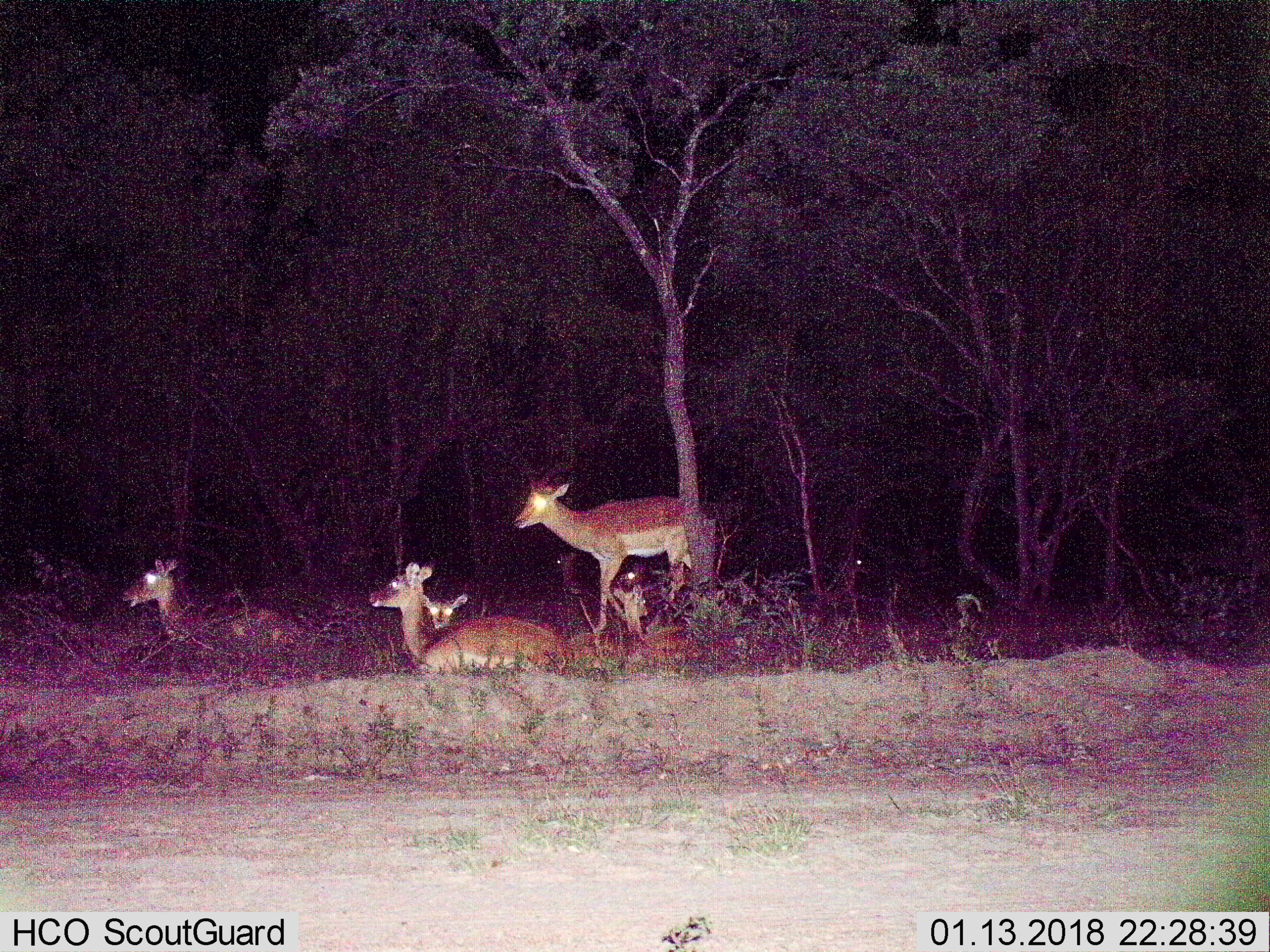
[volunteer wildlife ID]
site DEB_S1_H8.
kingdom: Animalia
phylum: Chordata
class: Mammalia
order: Artiodactyla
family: Bovidae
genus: Aepyceros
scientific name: Aepyceros melampus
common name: impala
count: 8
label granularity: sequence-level